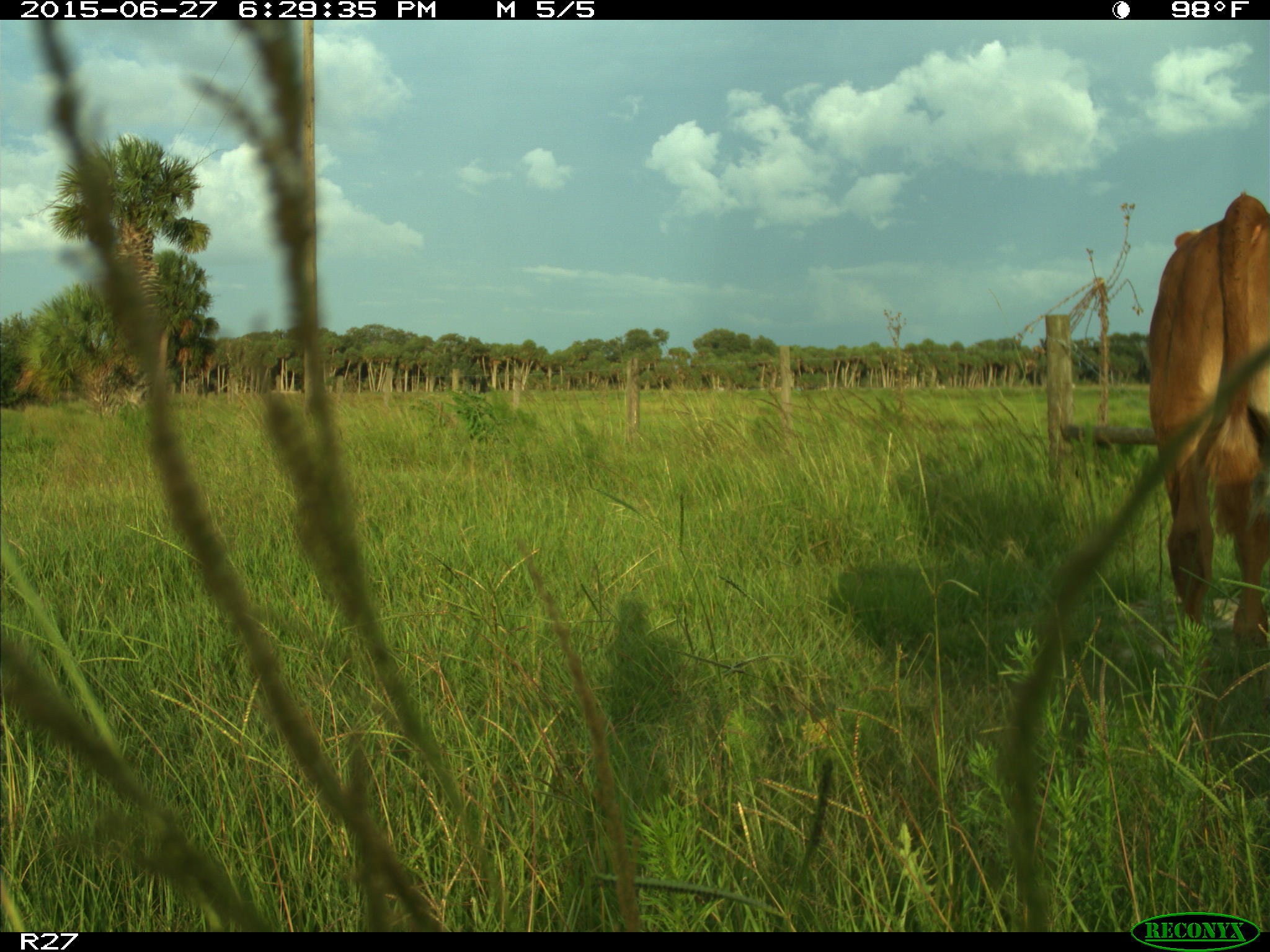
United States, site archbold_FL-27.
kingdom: Animalia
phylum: Chordata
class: Mammalia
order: Artiodactyla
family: Bovidae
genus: Bos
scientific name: Bos taurus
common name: domestic cow